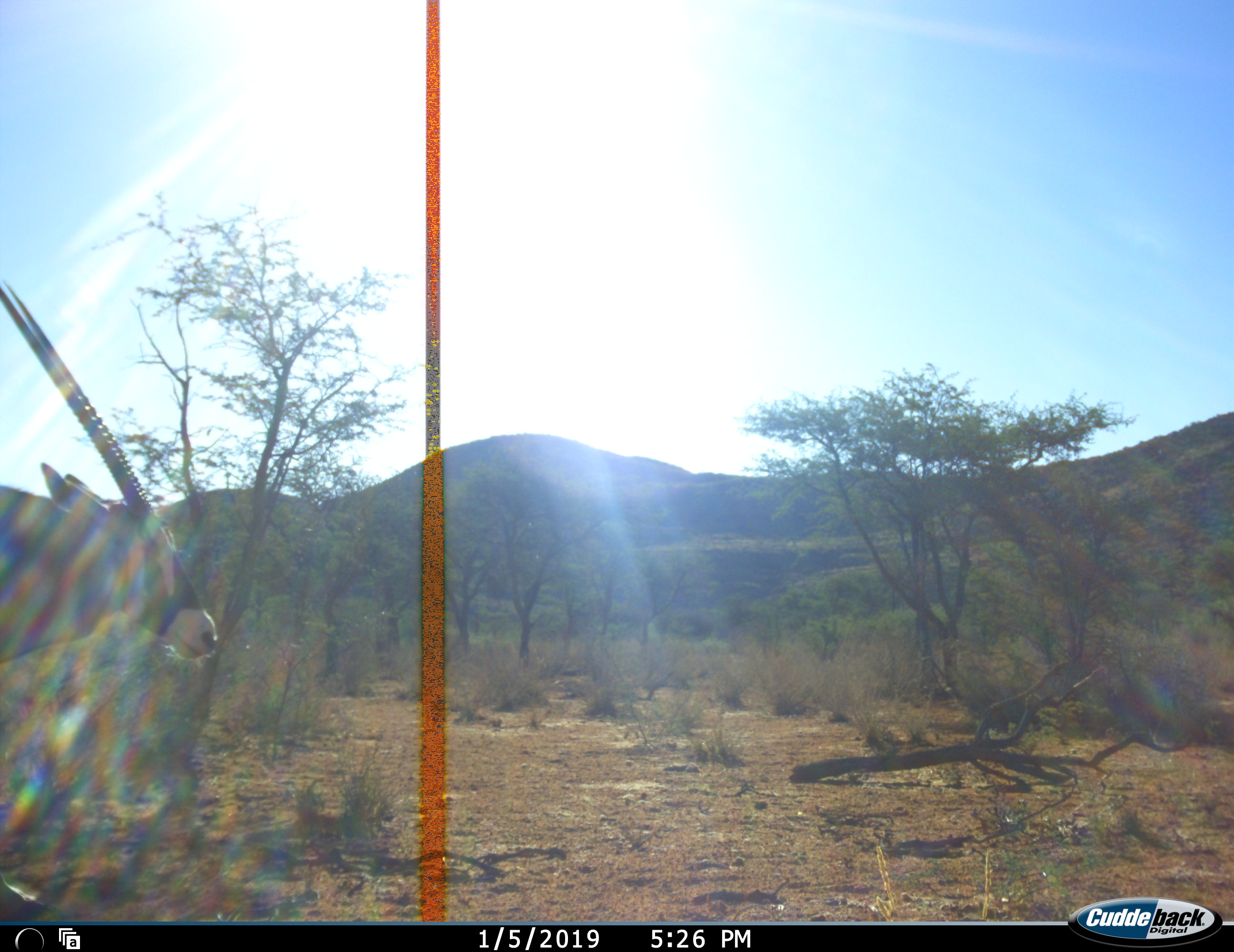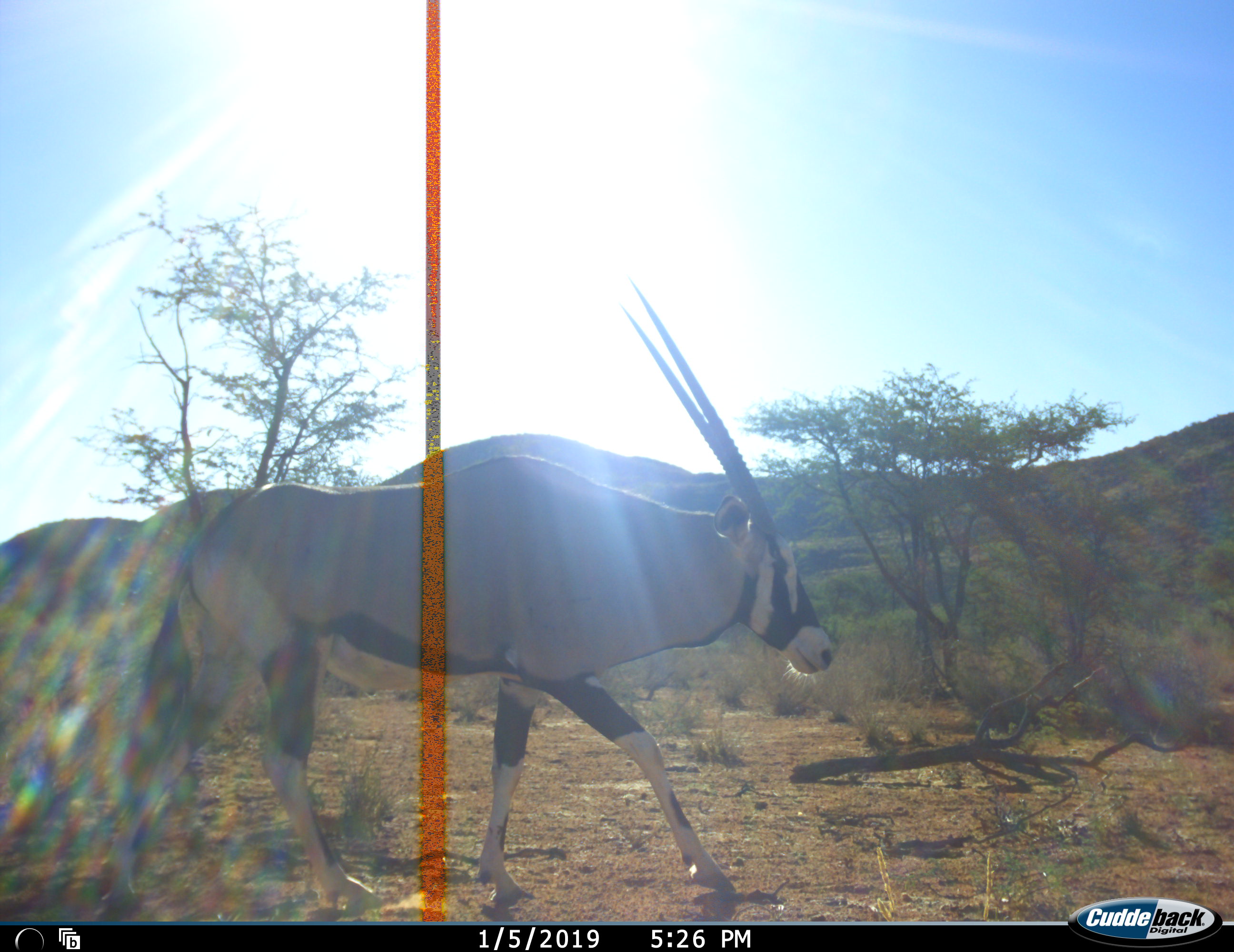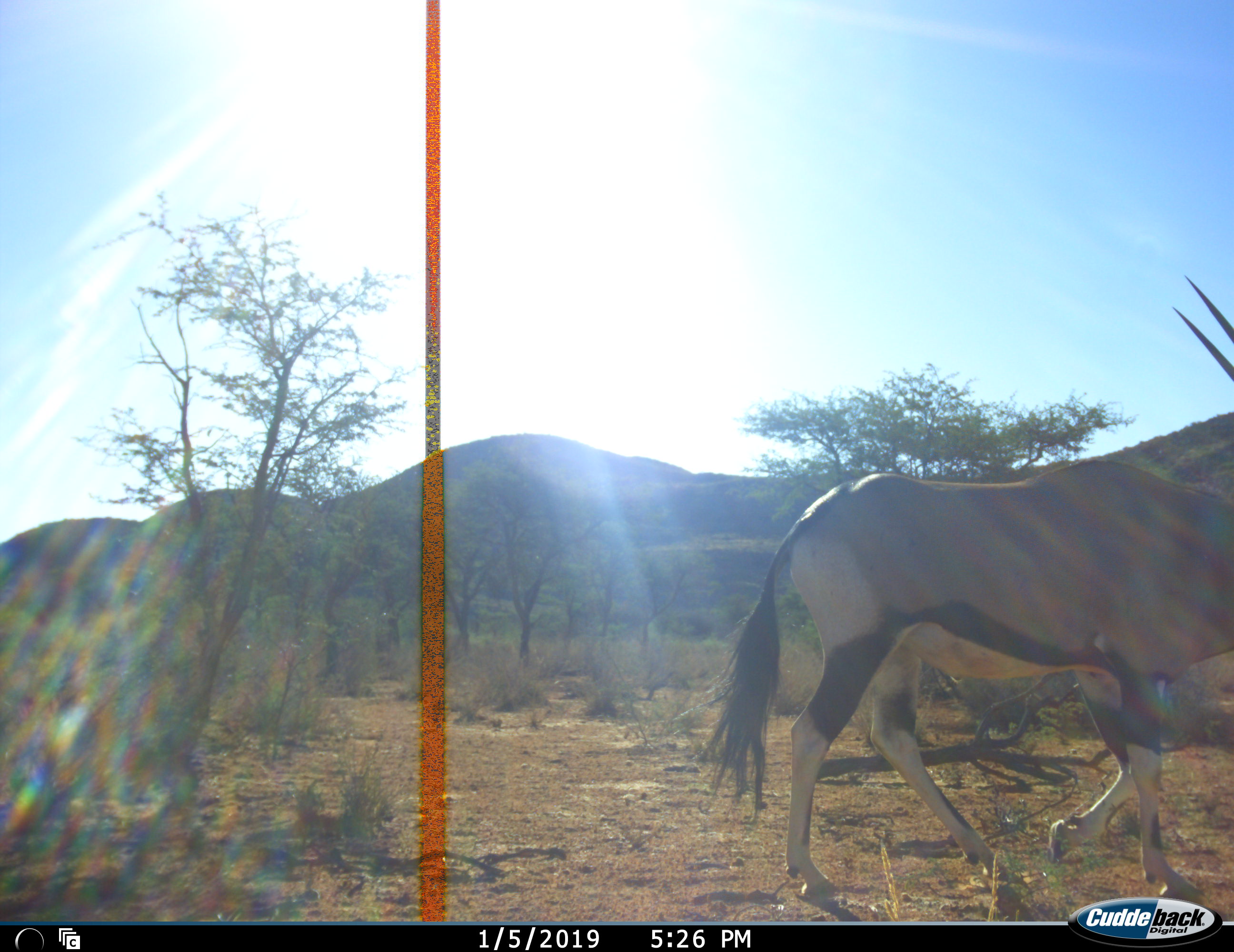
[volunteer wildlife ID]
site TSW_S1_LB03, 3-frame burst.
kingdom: Animalia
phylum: Chordata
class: Mammalia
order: Artiodactyla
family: Bovidae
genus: Oryx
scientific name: Oryx gazella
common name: gemsbok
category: oryx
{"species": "oryx (gemsbok) (Oryx gazella)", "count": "1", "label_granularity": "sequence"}